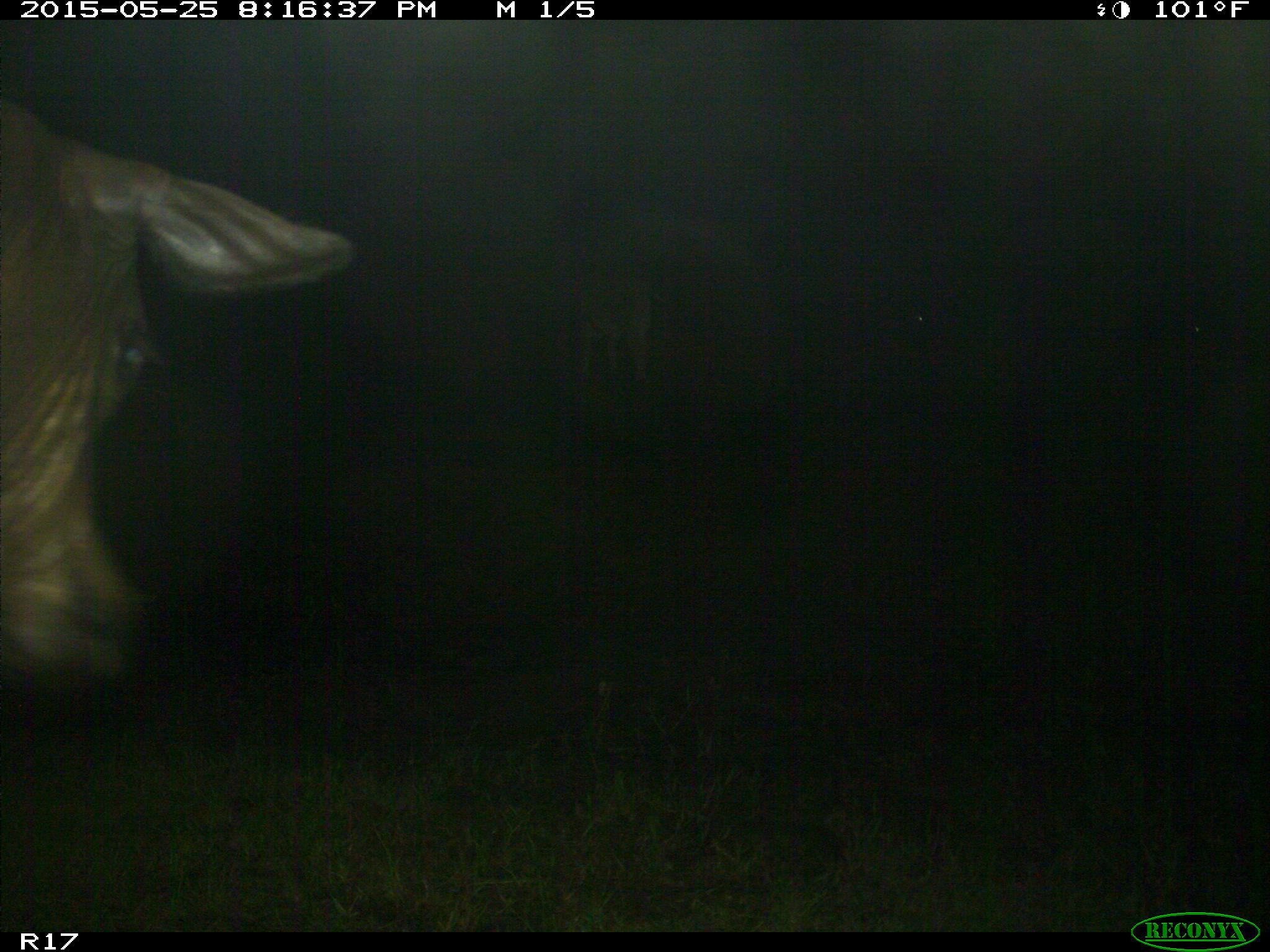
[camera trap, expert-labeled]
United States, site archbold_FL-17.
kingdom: Animalia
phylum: Chordata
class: Mammalia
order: Artiodactyla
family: Bovidae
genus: Bos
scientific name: Bos taurus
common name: domestic cow